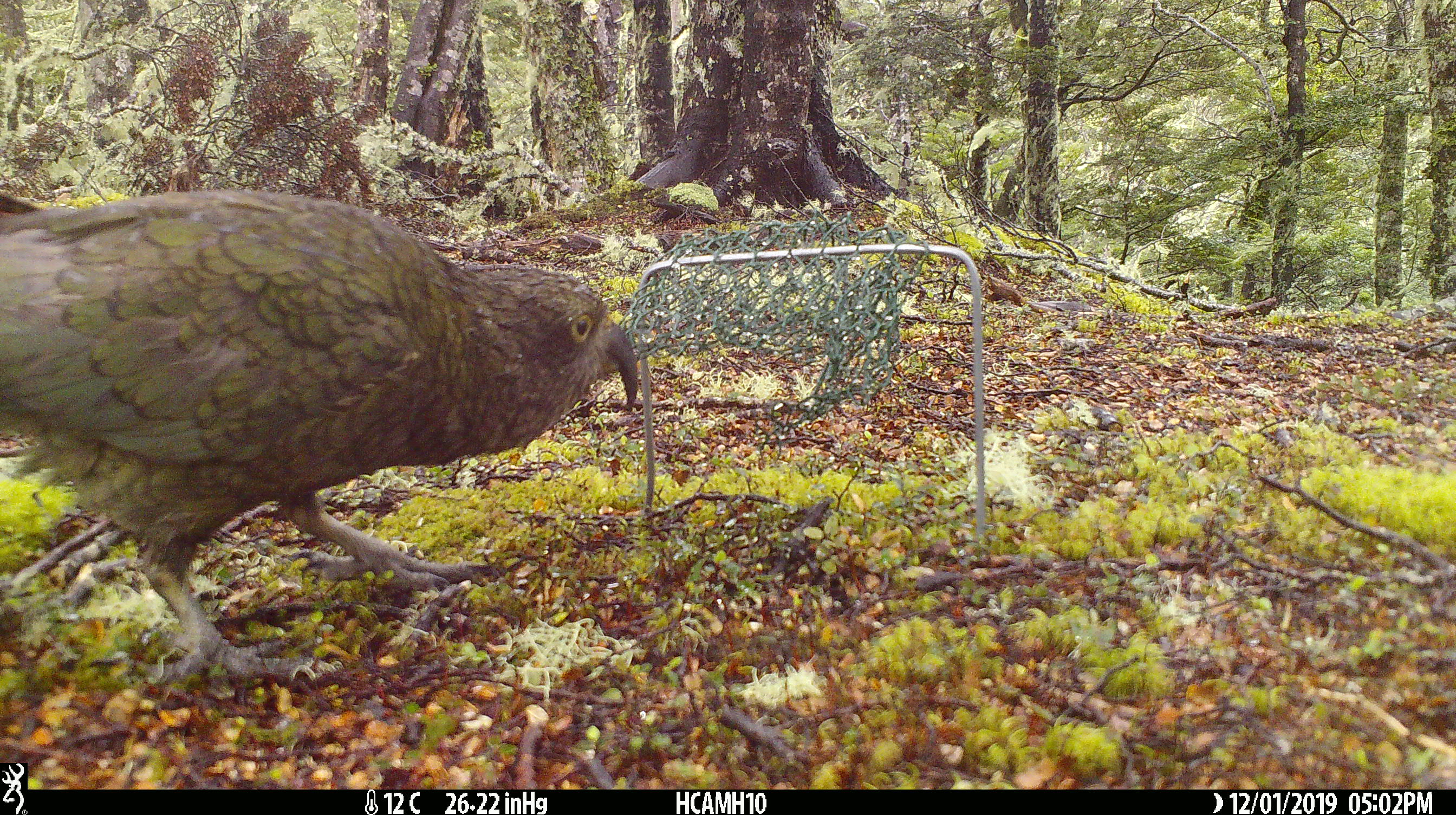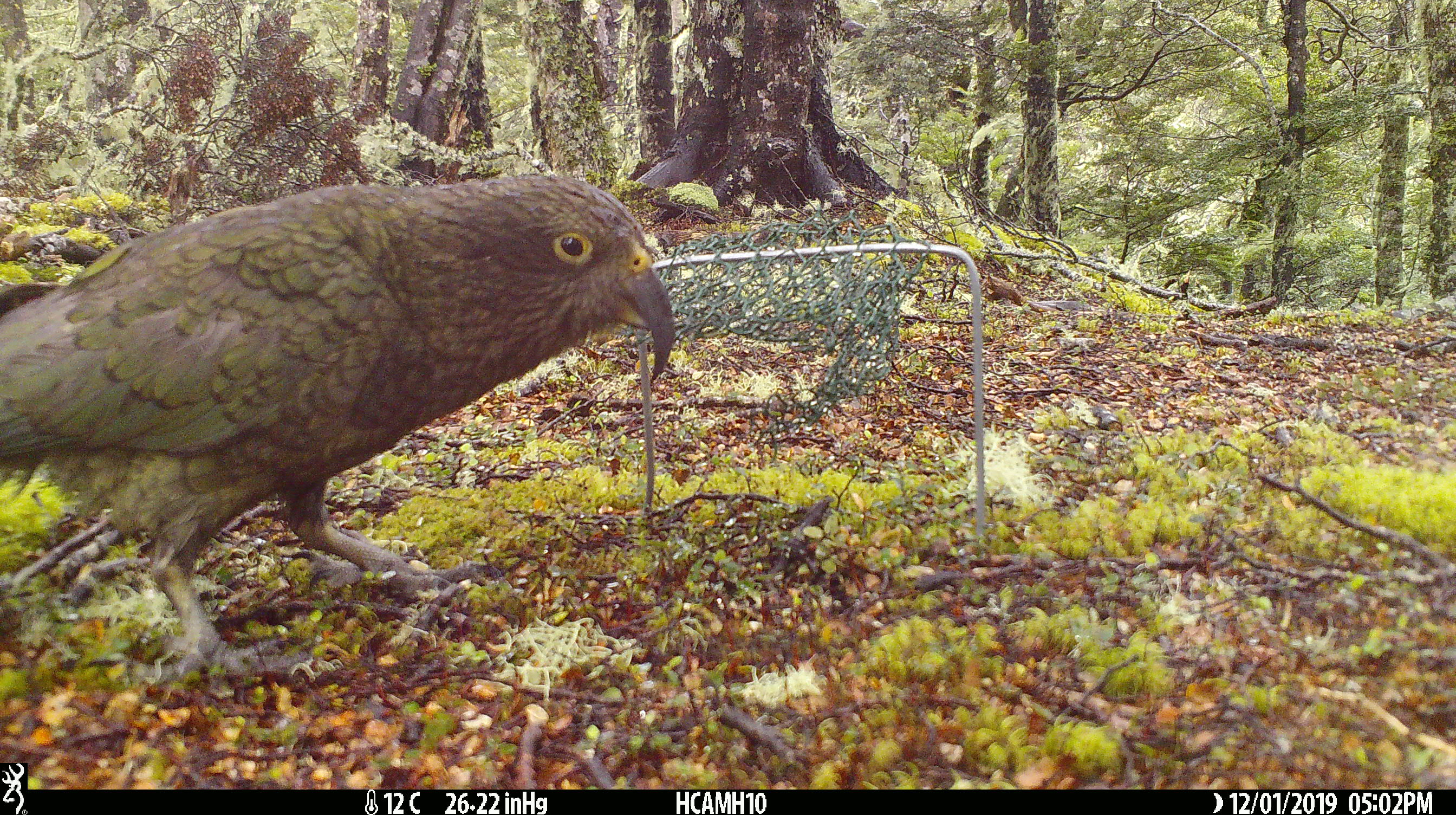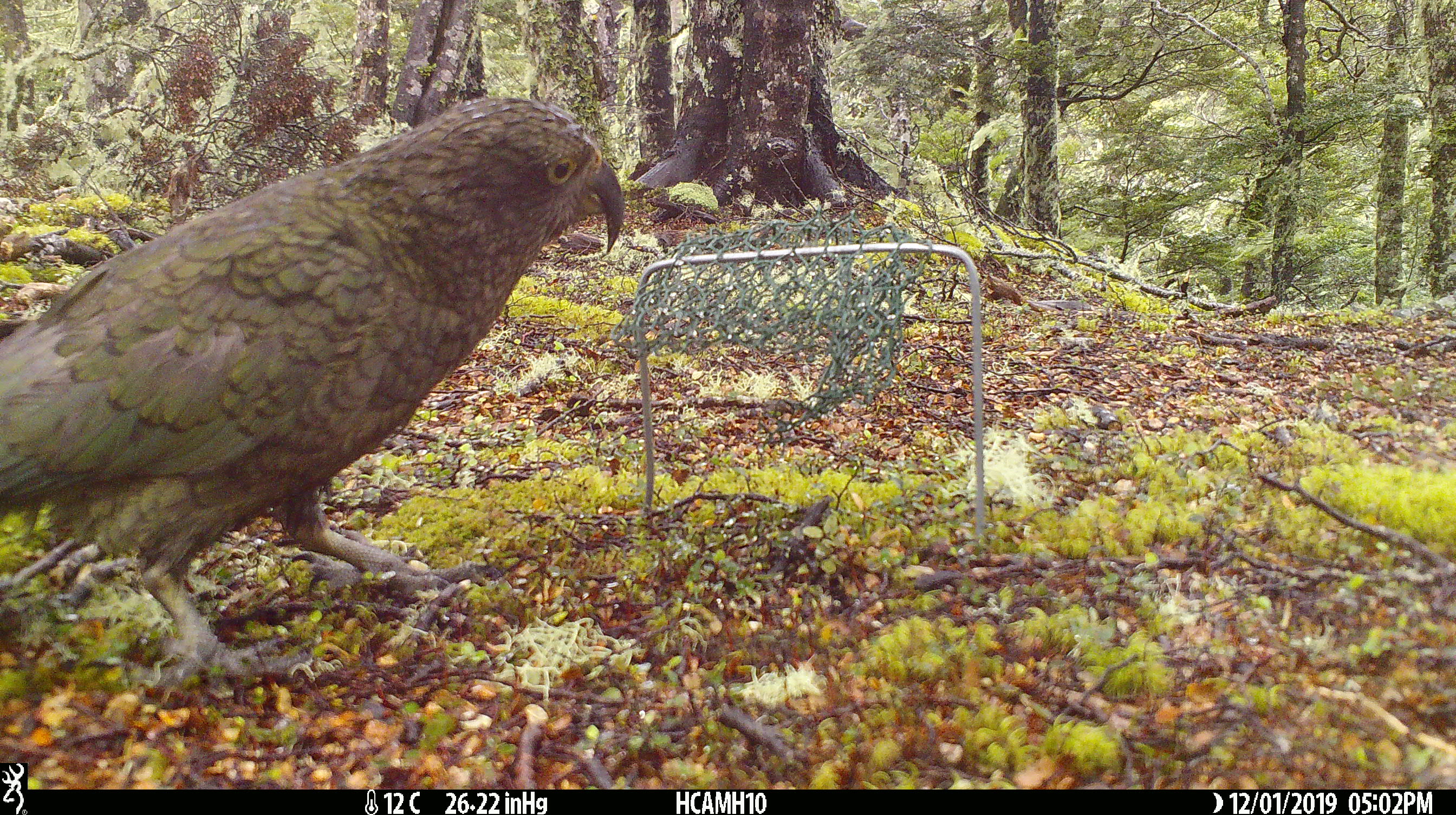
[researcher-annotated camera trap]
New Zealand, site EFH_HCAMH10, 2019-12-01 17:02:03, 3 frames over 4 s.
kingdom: Animalia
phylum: Chordata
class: Aves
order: Psittaciformes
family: Strigopidae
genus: Nestor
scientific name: Nestor notabilis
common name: kea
Kea (Nestor notabilis).